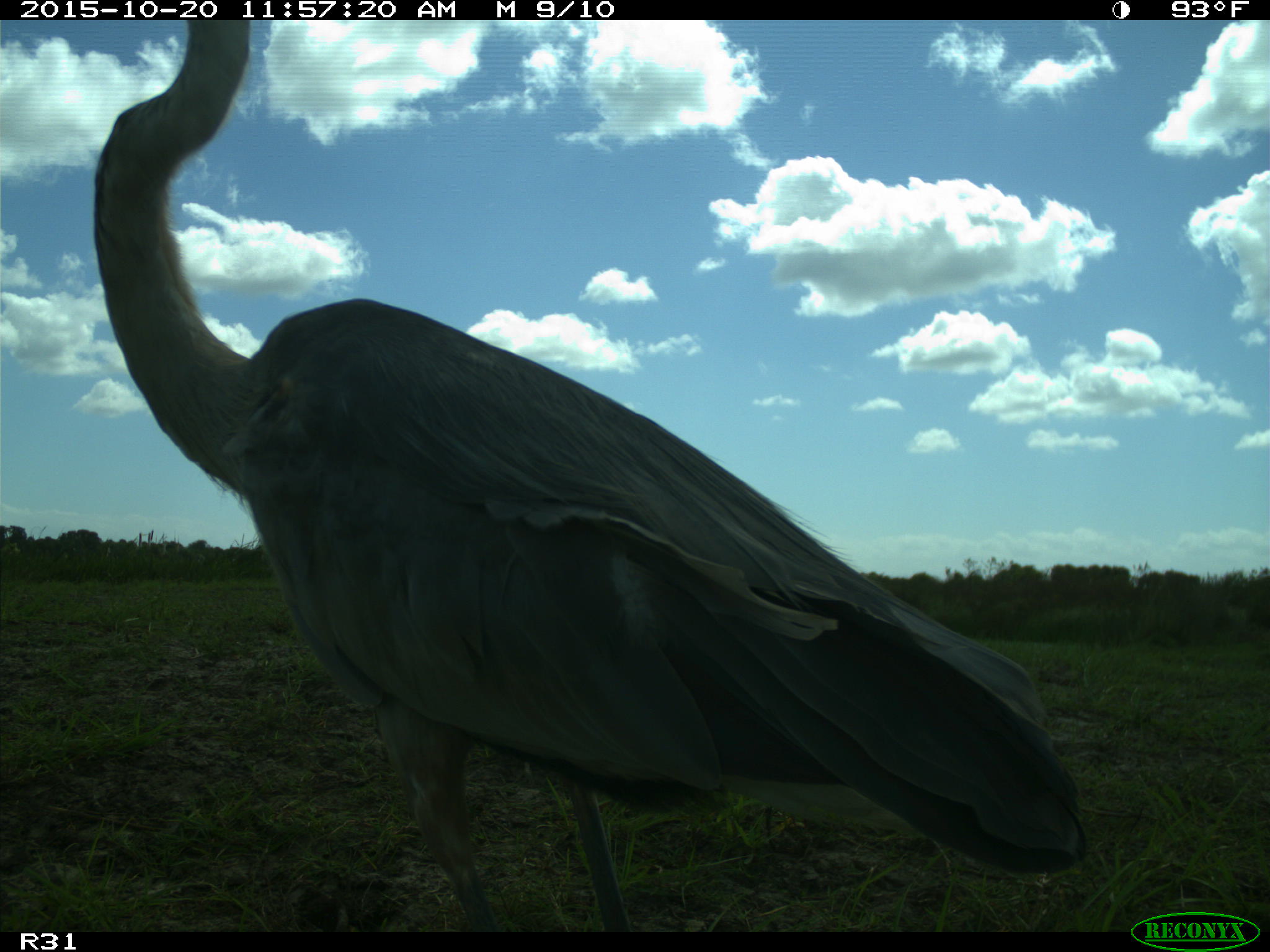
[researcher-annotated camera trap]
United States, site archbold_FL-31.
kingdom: Animalia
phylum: Chordata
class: Aves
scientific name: Aves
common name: birds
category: unidentified bird